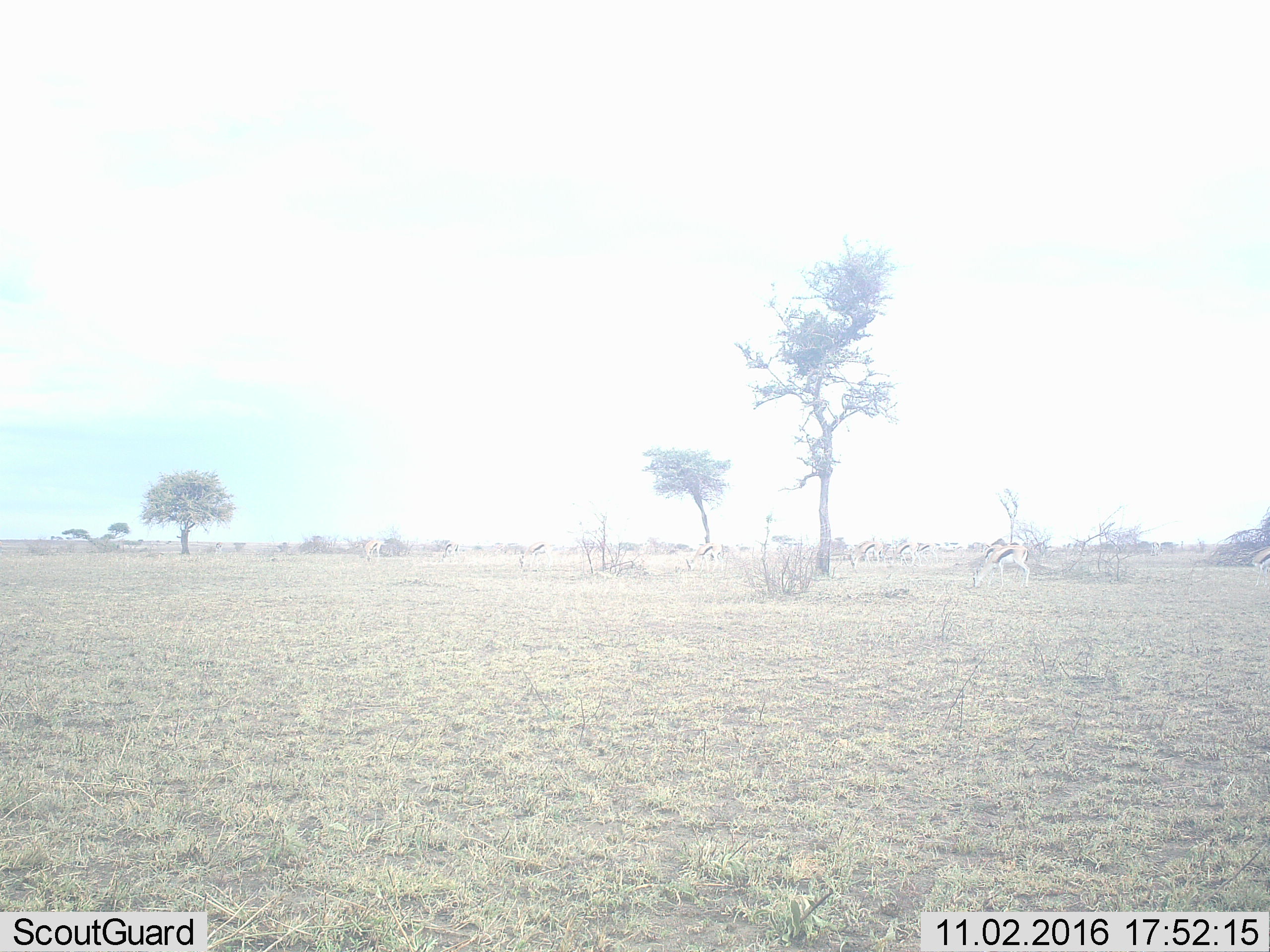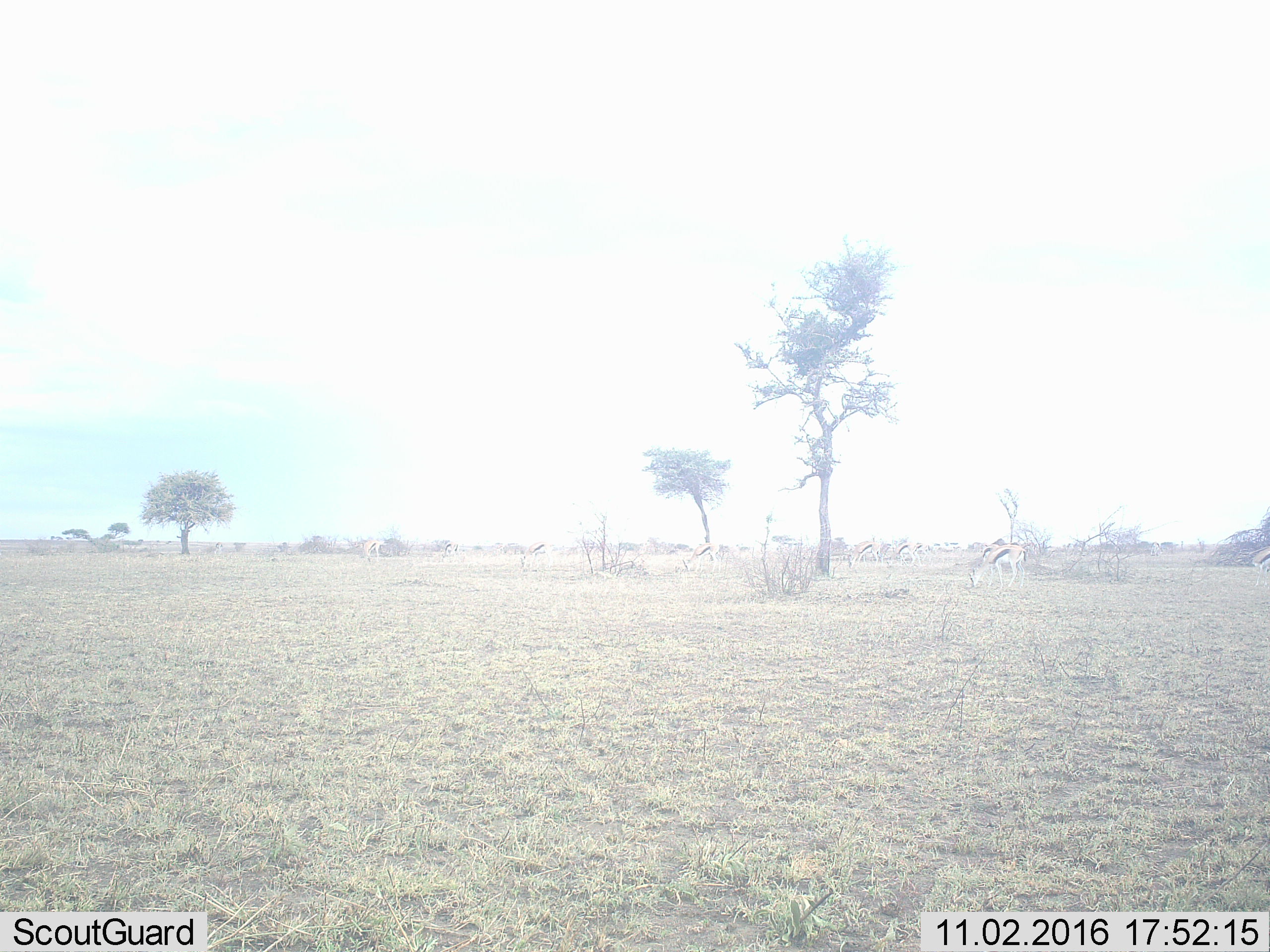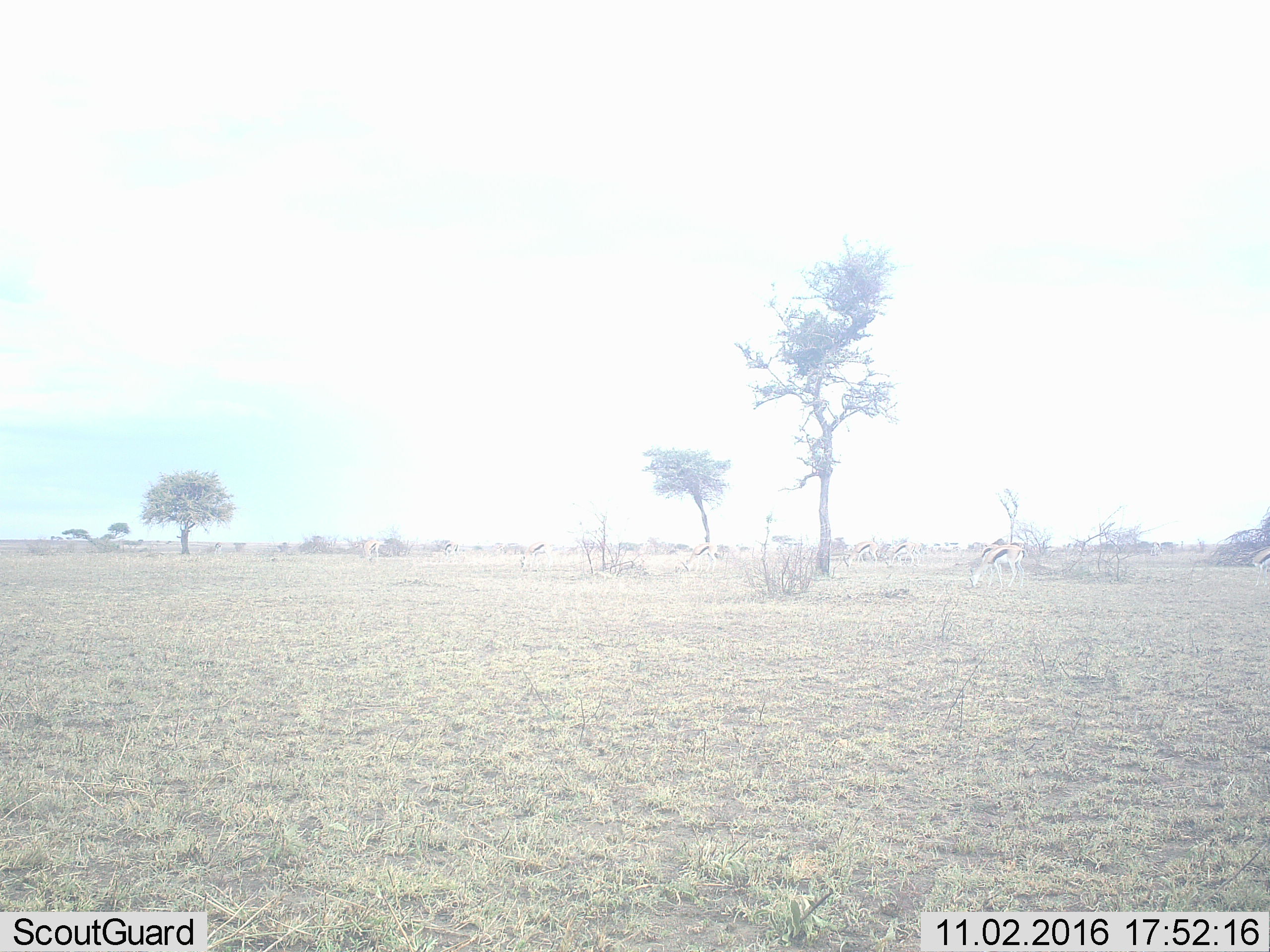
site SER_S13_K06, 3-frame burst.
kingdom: Animalia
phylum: Chordata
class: Mammalia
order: Artiodactyla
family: Bovidae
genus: Eudorcas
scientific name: Eudorcas thomsonii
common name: thomson's gazelle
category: gazellethomsons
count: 11-50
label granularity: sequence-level